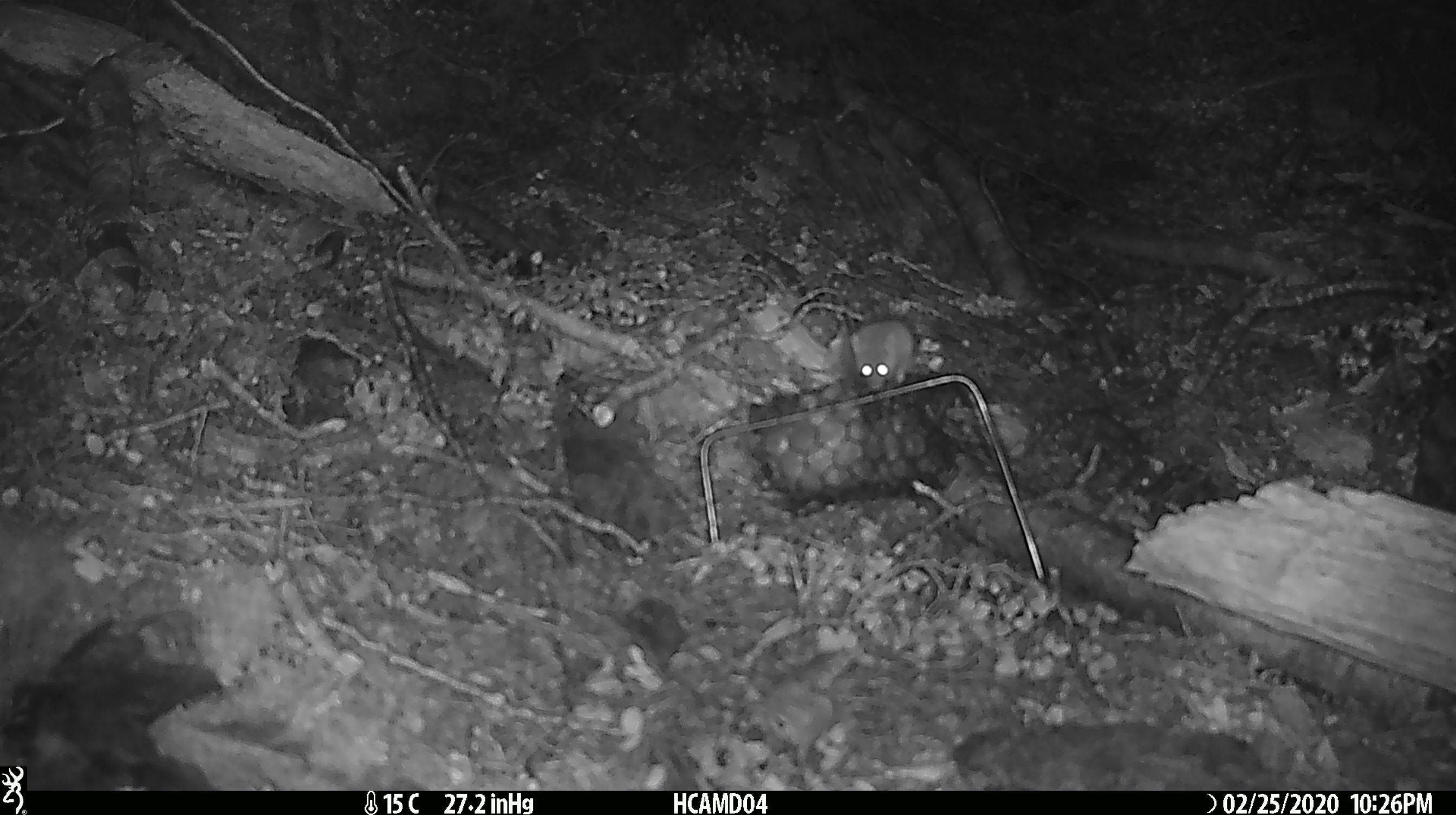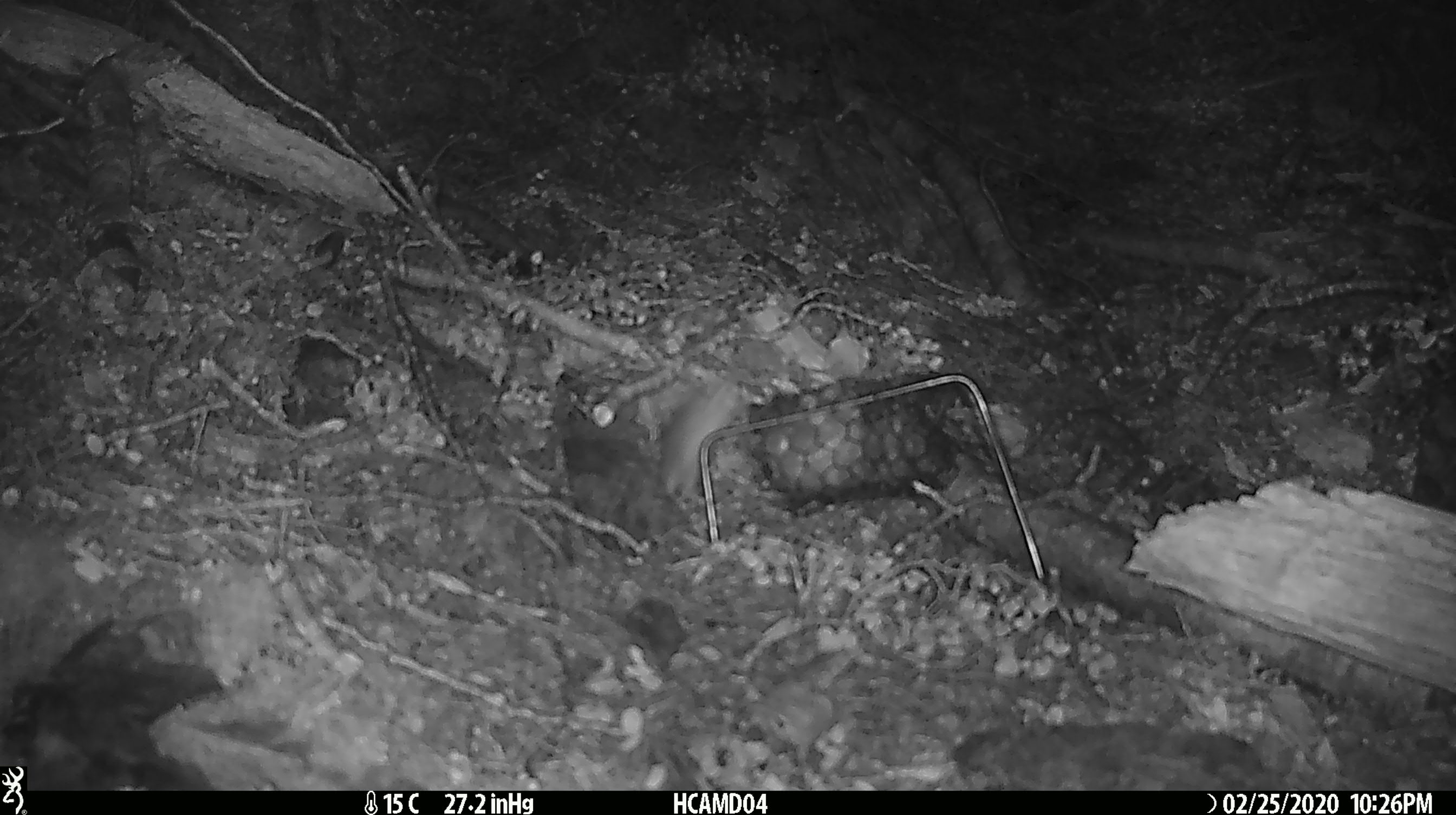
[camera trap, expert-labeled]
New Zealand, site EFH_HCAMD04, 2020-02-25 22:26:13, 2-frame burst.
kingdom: Animalia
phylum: Chordata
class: Mammalia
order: Rodentia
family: Muridae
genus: Mus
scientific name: Mus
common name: mouse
Mouse (Mus).